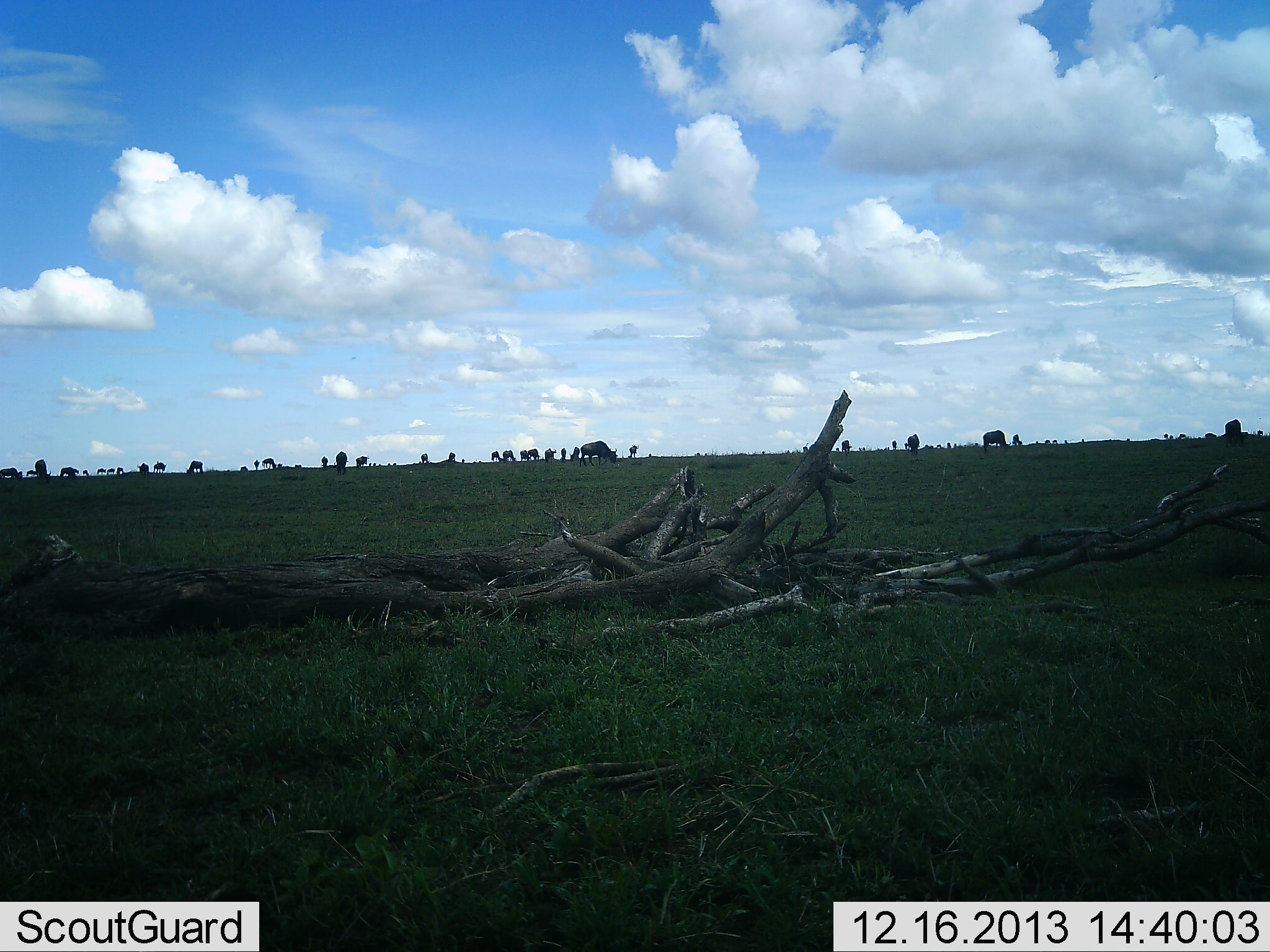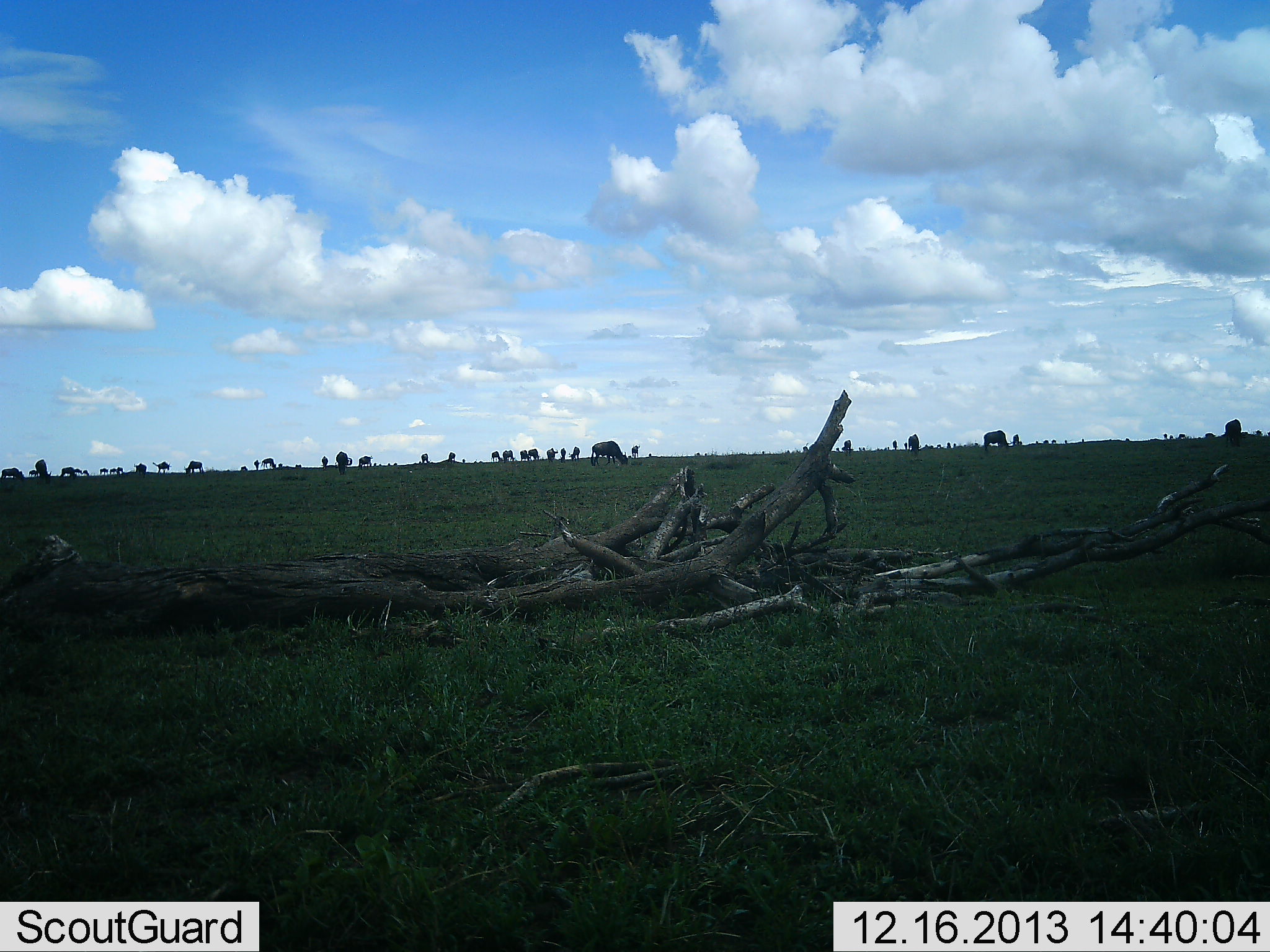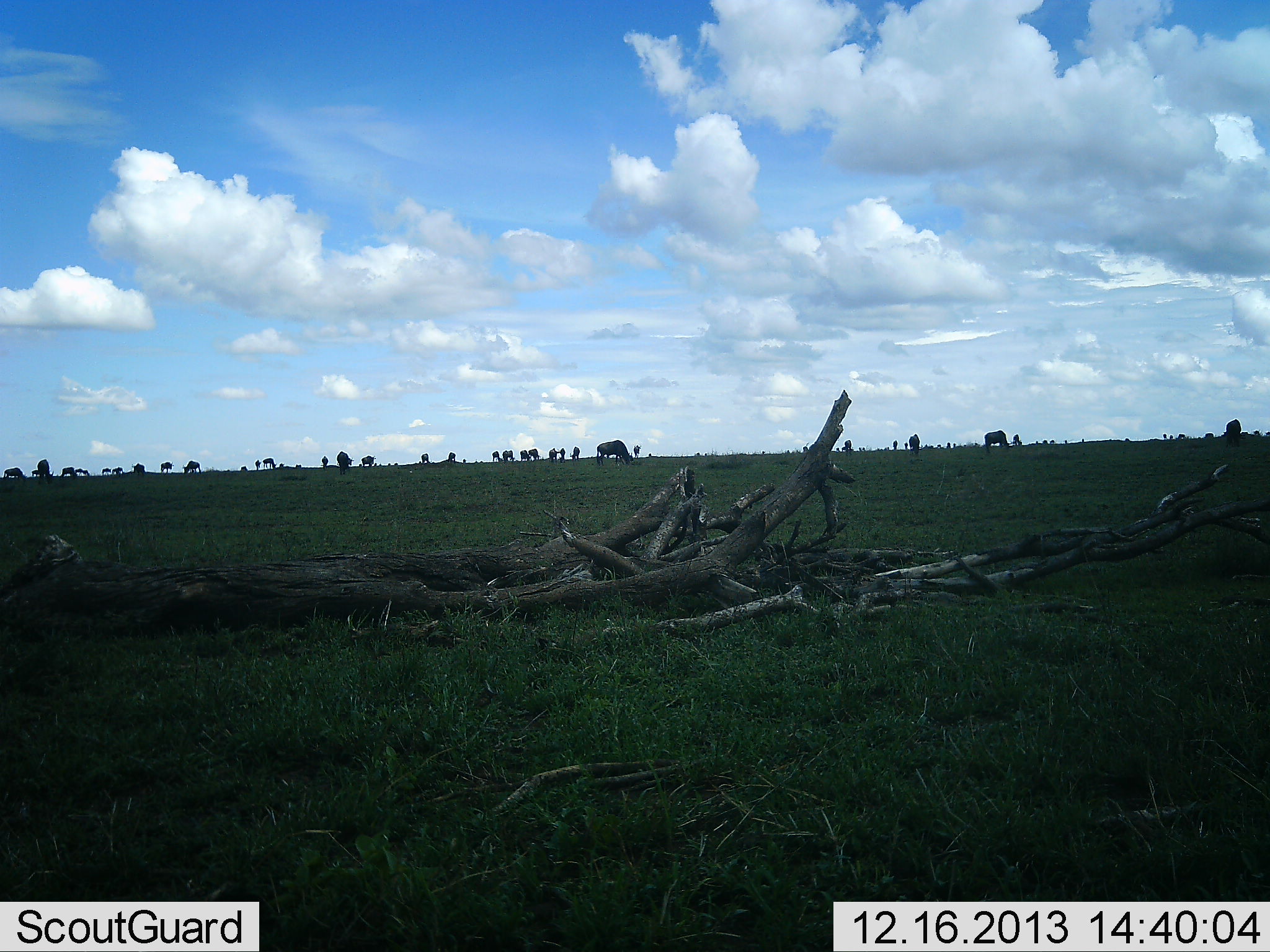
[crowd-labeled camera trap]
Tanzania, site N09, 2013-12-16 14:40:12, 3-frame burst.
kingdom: Animalia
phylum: Chordata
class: Mammalia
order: Artiodactyla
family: Bovidae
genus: Connochaetes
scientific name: Connochaetes taurinus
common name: blue wildebeest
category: wildebeest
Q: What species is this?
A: Wildebeest (blue wildebeest) (Connochaetes taurinus).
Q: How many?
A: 11-50.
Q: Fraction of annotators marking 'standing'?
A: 45%.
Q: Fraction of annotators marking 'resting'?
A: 0%.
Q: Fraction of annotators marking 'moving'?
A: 18%.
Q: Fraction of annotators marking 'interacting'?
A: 9%.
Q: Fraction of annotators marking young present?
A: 0%.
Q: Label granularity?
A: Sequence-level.